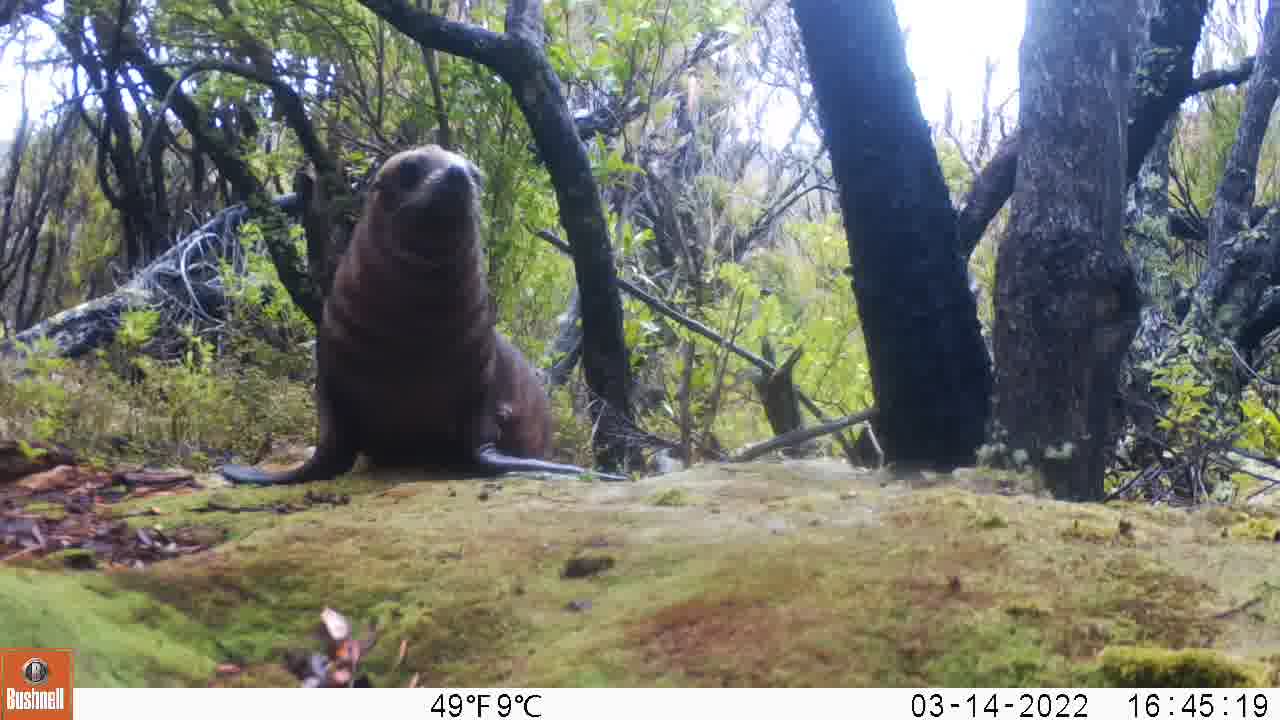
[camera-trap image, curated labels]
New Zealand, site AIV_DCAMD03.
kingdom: Animalia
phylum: Chordata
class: Mammalia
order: Carnivora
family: Otariidae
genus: Phocarctos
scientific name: Phocarctos hookeri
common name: new zealand sea lion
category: sealion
Sealion (new zealand sea lion) (Phocarctos hookeri).